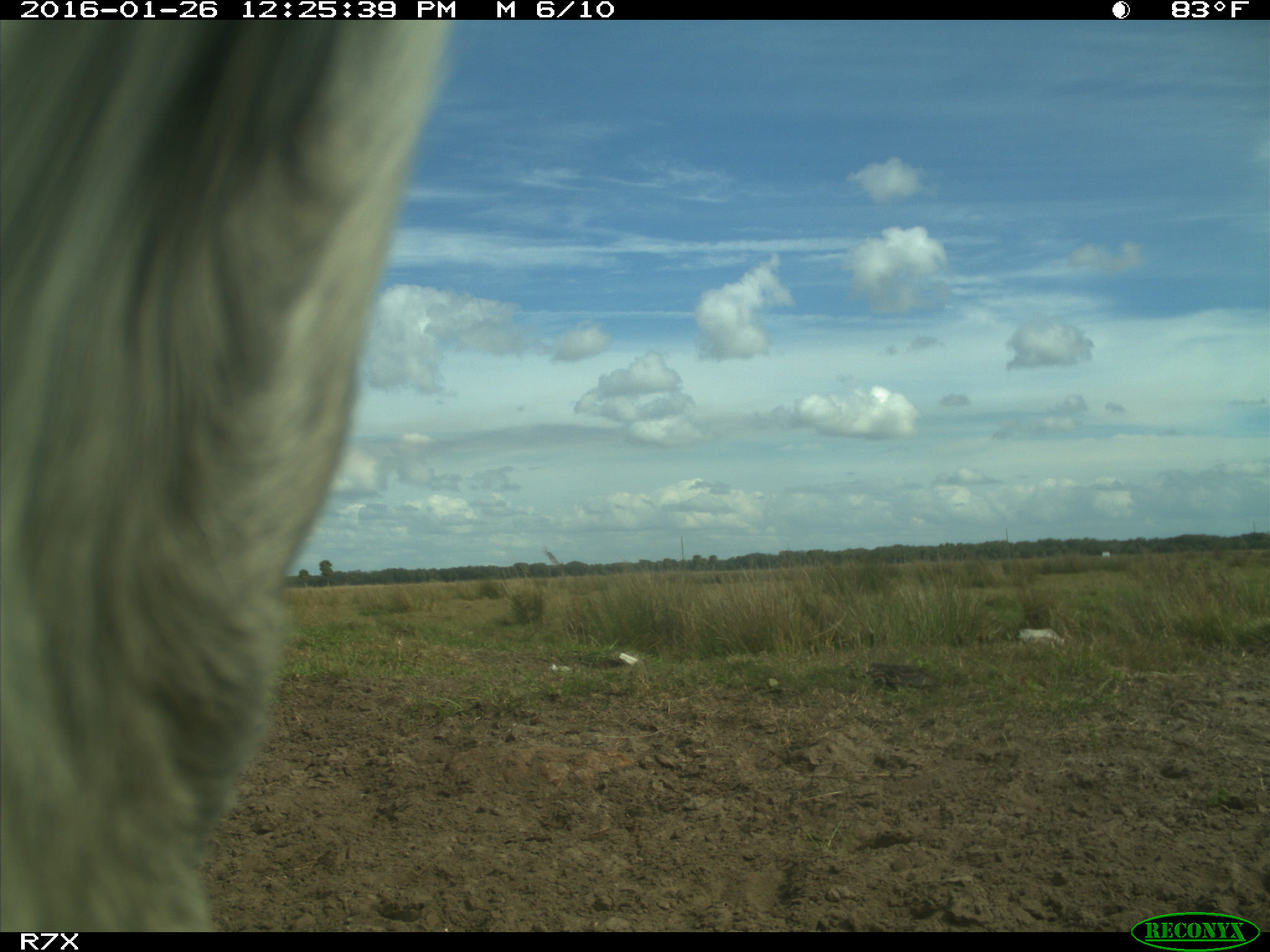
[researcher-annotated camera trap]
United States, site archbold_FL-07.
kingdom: Animalia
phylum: Chordata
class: Mammalia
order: Artiodactyla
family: Bovidae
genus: Bos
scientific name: Bos taurus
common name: domestic cow